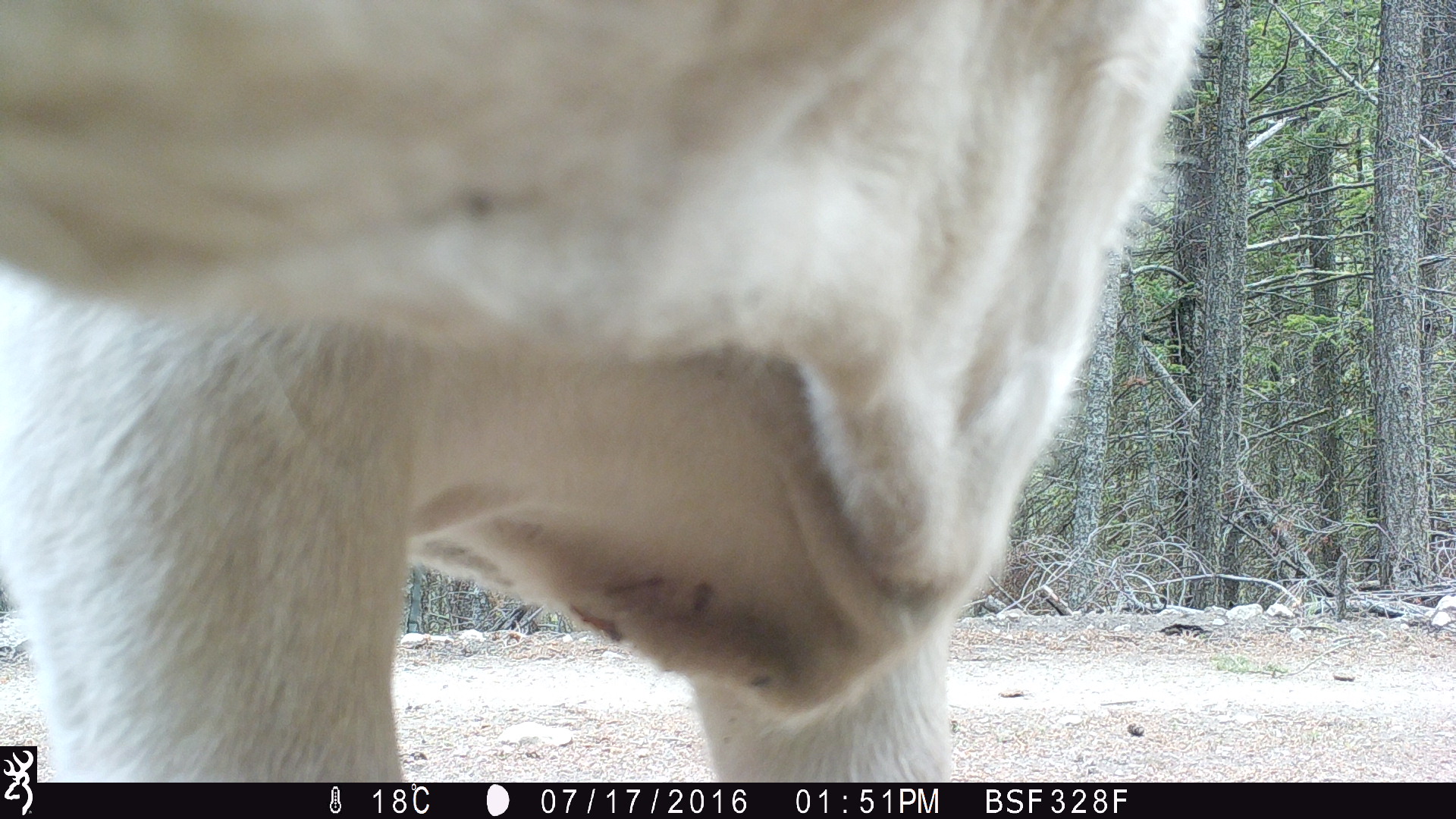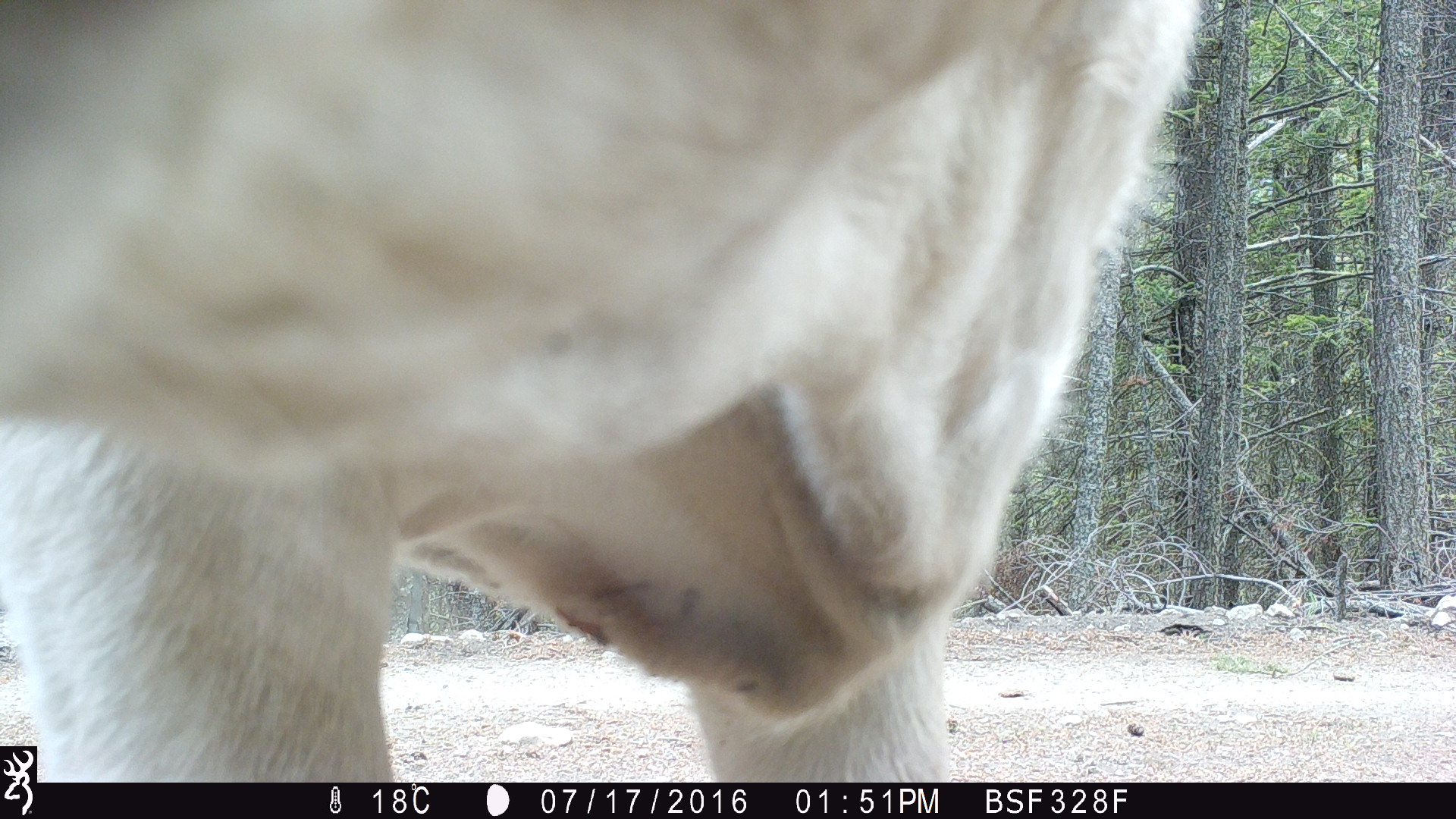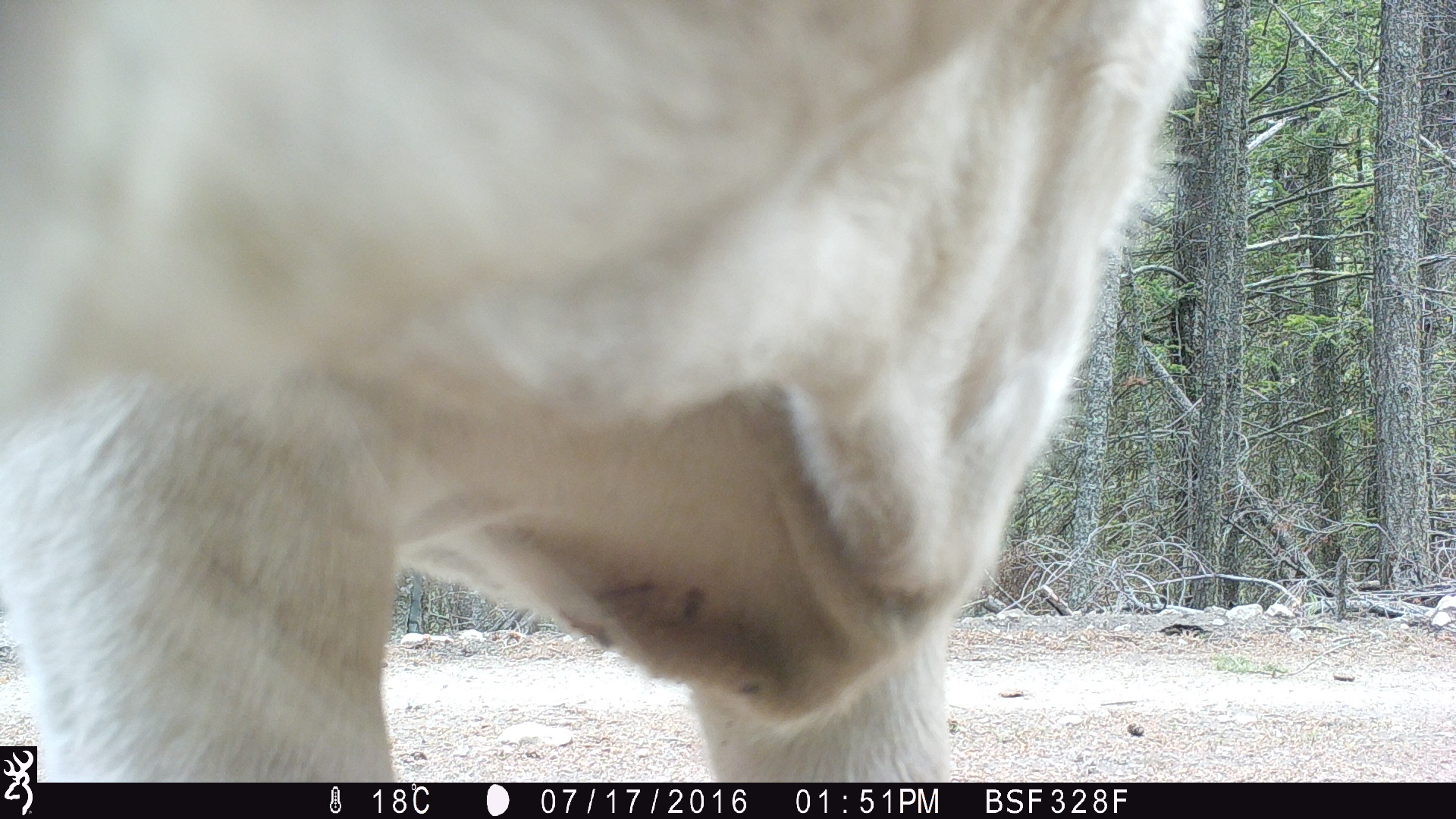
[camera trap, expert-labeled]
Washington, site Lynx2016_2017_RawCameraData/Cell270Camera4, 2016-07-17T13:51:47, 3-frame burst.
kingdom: Animalia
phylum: Chordata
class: Mammalia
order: Artiodactyla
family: Bovidae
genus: Bos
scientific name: Bos taurus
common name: domestic cattle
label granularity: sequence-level